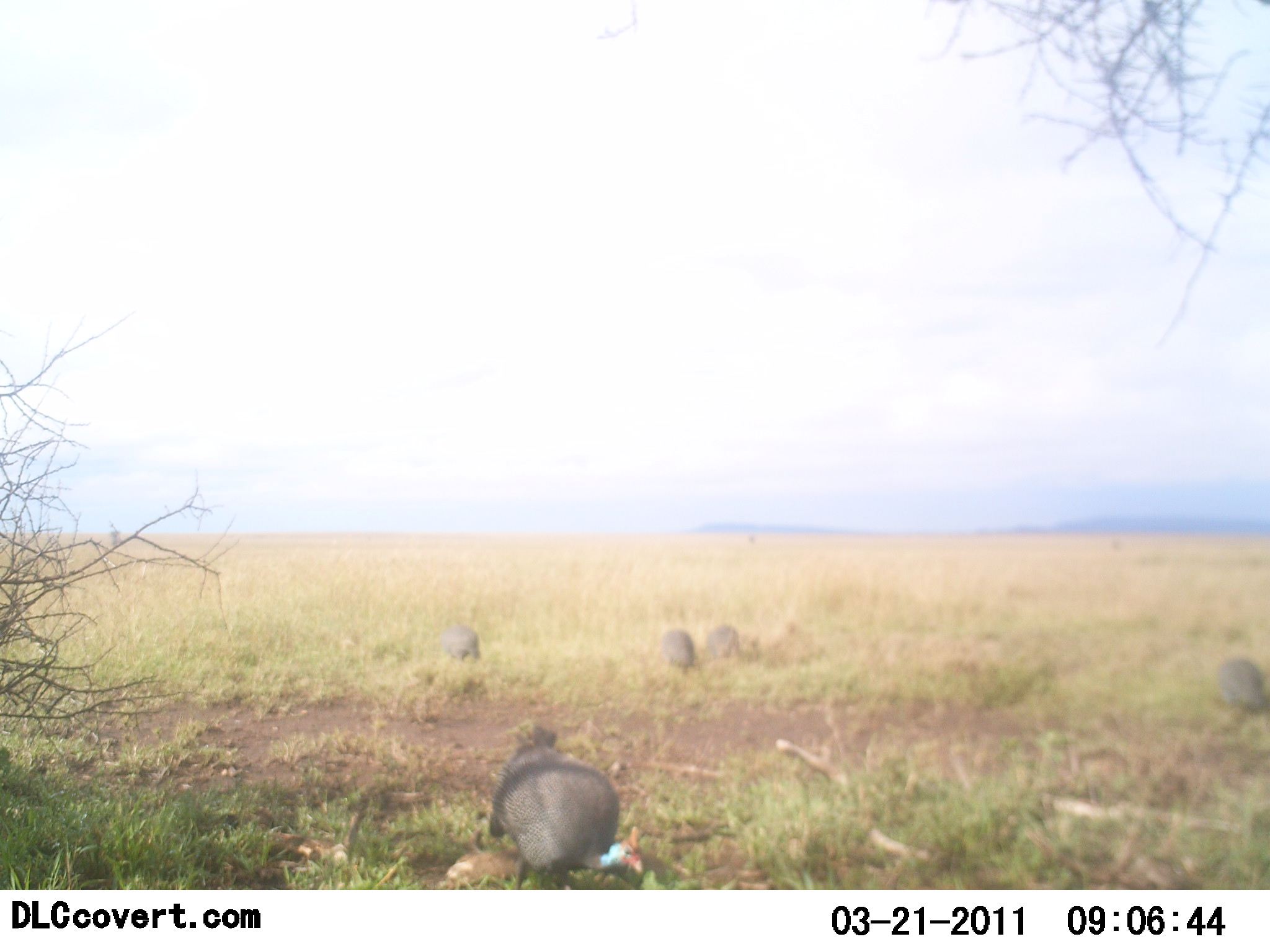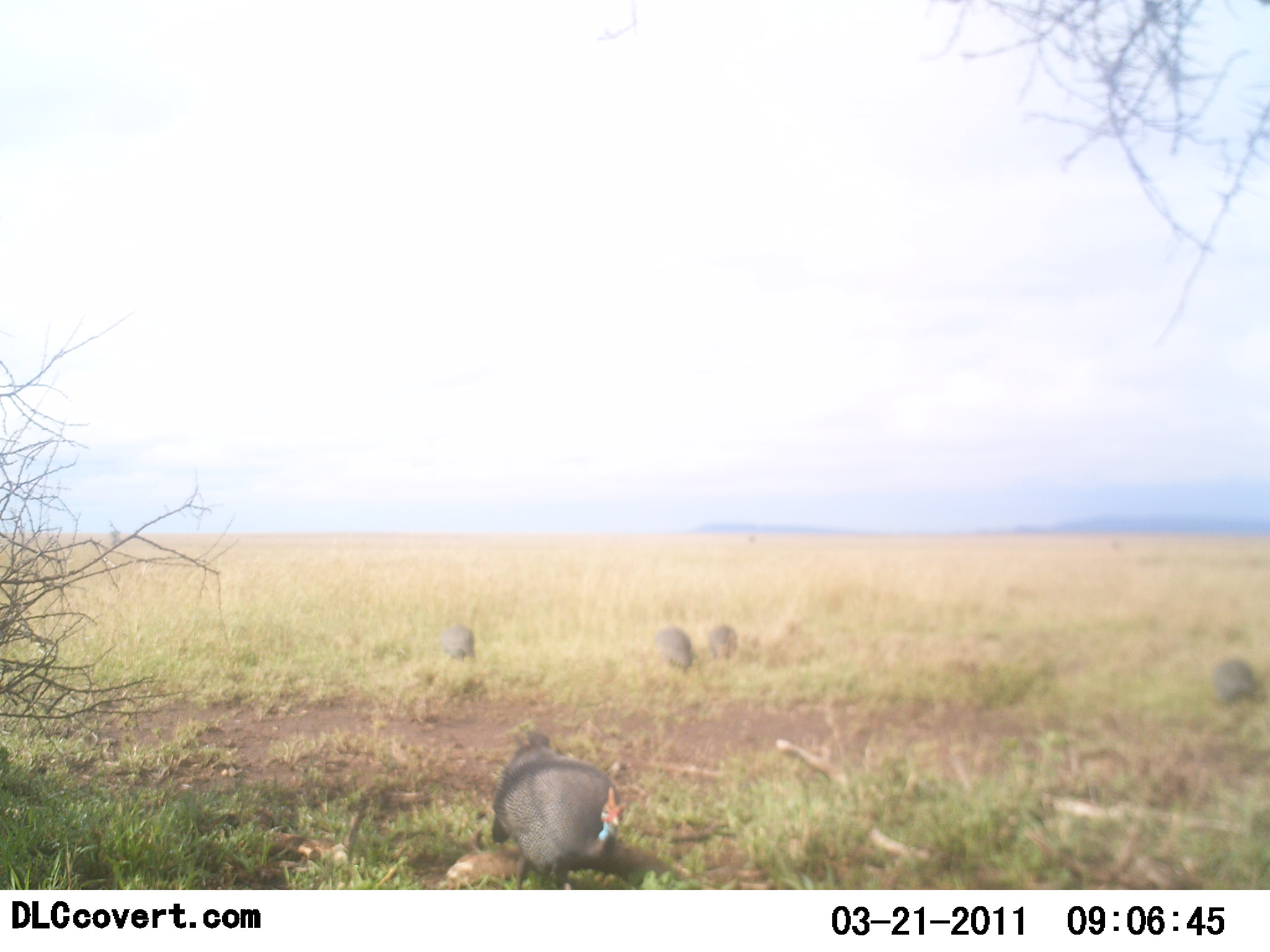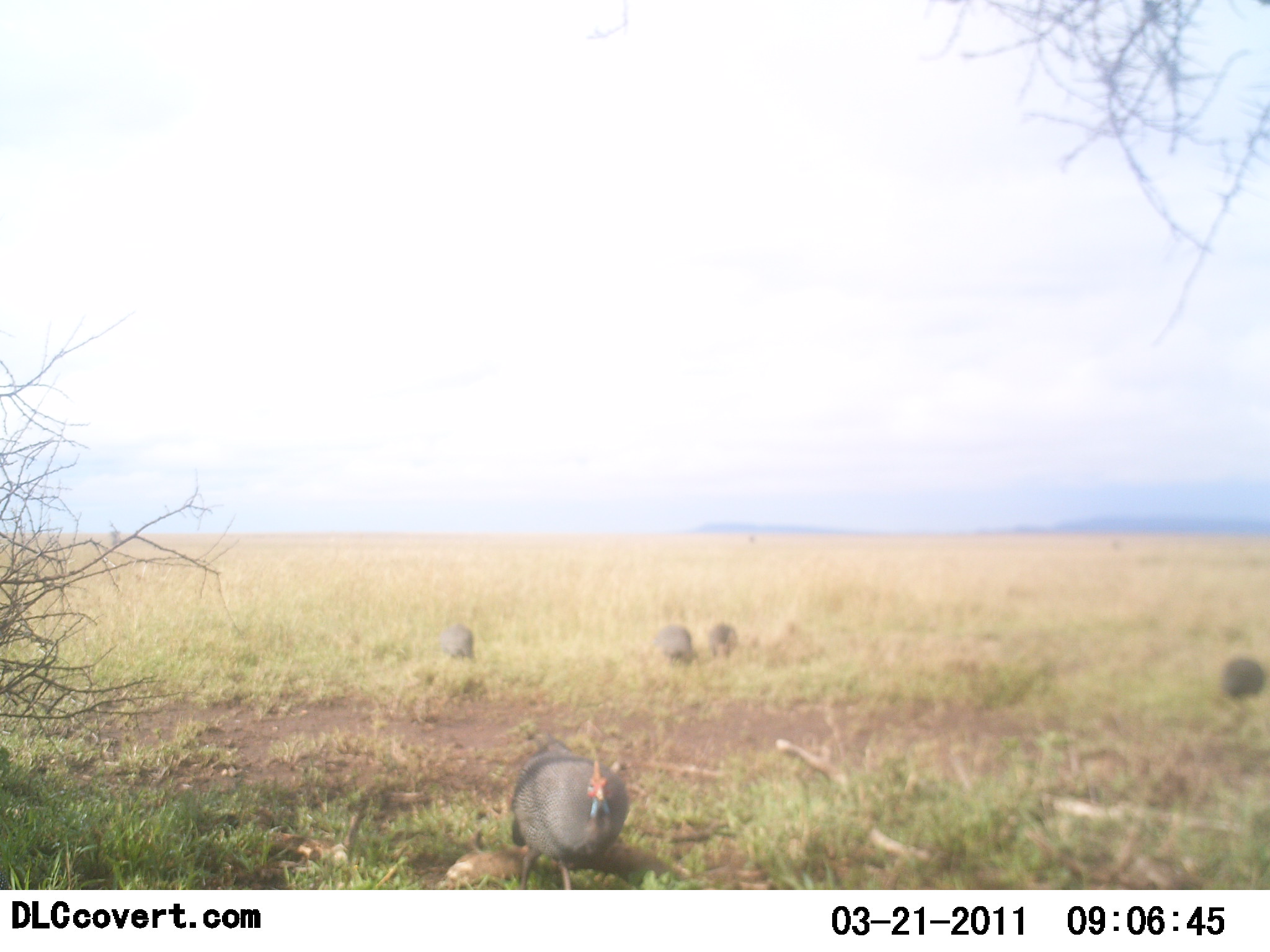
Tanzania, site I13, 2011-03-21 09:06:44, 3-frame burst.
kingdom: Animalia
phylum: Chordata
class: Aves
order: Galliformes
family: Numididae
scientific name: Numididae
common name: guinea fowl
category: guineafowl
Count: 5.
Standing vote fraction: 45%.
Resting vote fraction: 0%.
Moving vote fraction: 0%.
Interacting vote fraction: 0%.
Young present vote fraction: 9%.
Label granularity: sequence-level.